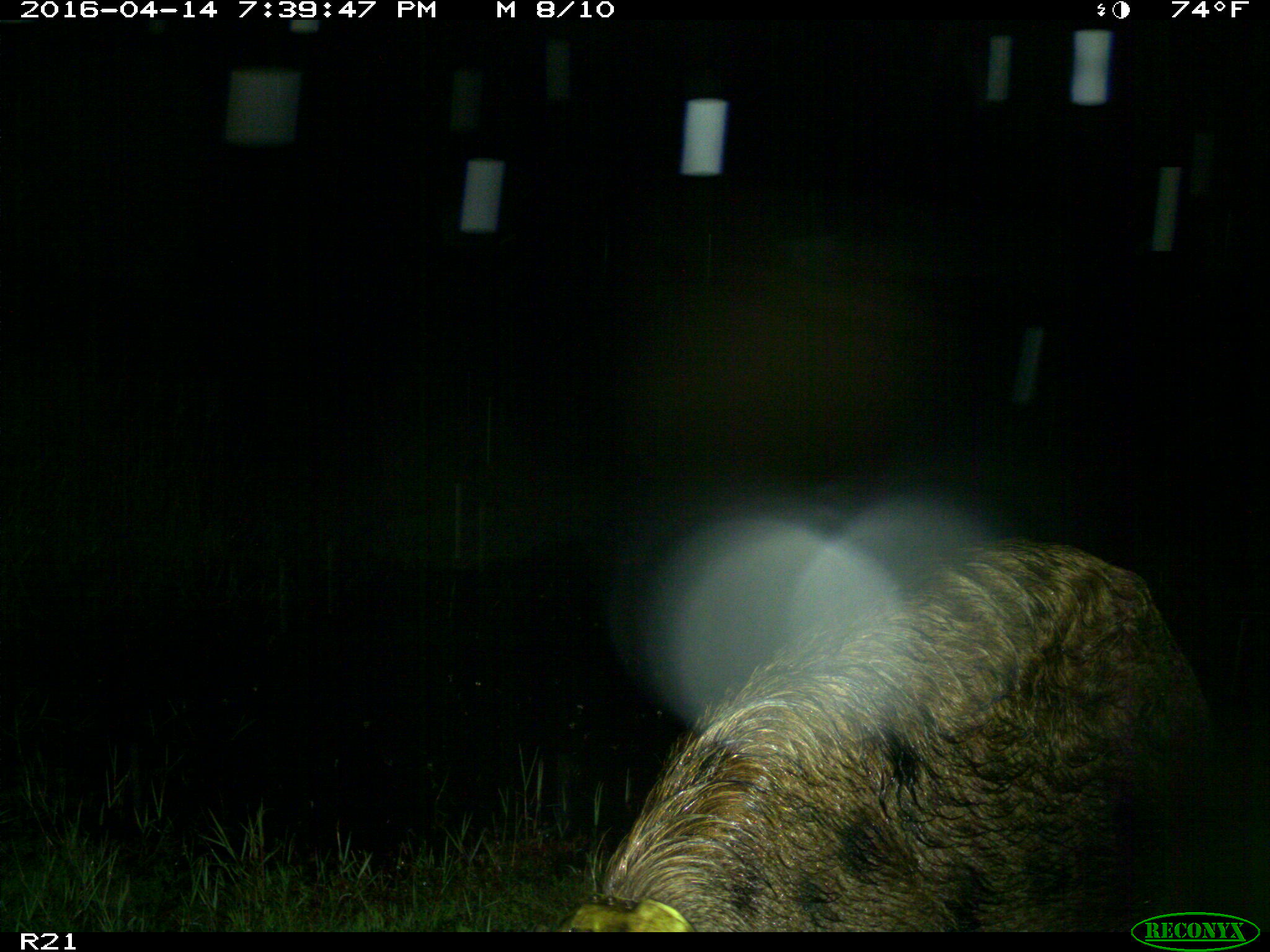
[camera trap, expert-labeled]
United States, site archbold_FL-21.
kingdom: Animalia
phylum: Chordata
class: Mammalia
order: Artiodactyla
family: Suidae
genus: Sus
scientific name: Sus scrofa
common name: wild boar